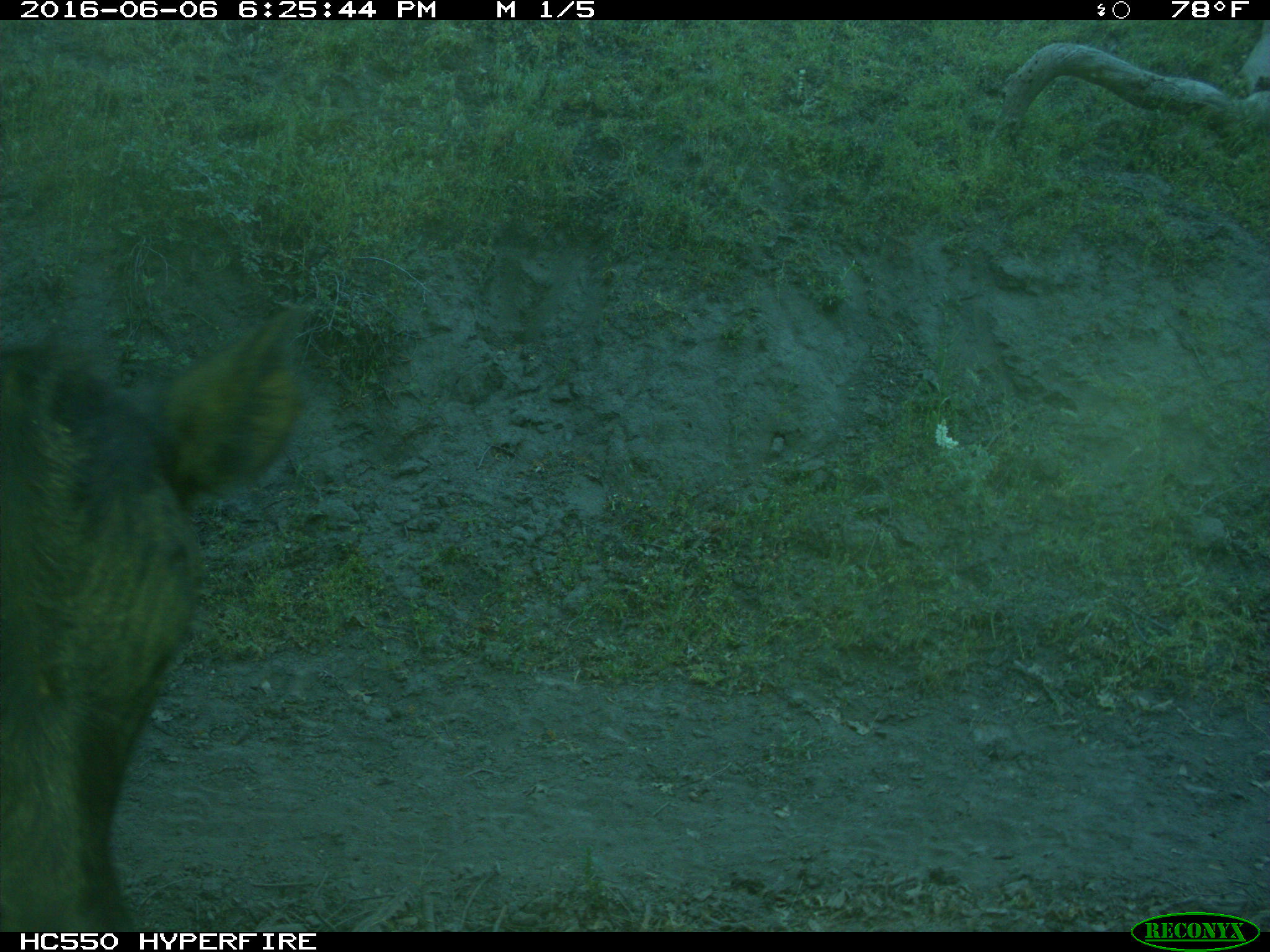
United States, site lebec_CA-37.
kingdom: Animalia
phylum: Chordata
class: Mammalia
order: Artiodactyla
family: Bovidae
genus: Bos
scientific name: Bos taurus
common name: domestic cow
Bos taurus (domestic cow).